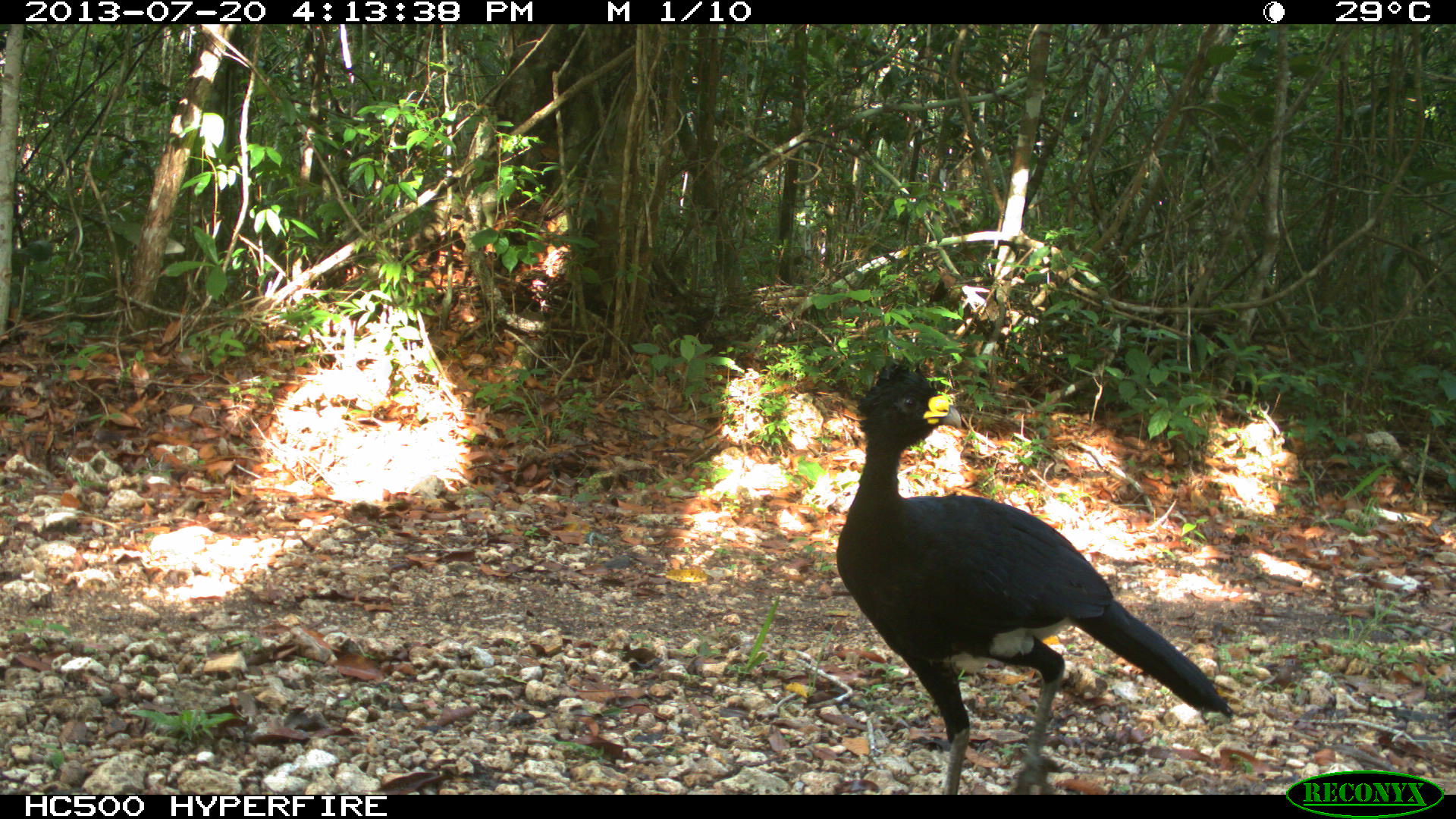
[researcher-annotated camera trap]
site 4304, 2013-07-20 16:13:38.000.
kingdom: Animalia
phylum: Chordata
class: Aves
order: Galliformes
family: Cracidae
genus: Crax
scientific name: Crax rubra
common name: great curassow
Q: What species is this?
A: Crax rubra (great curassow).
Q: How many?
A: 3.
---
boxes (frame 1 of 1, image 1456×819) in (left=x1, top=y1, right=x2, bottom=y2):
crax rubra: (left=832, top=360, right=1236, bottom=793)